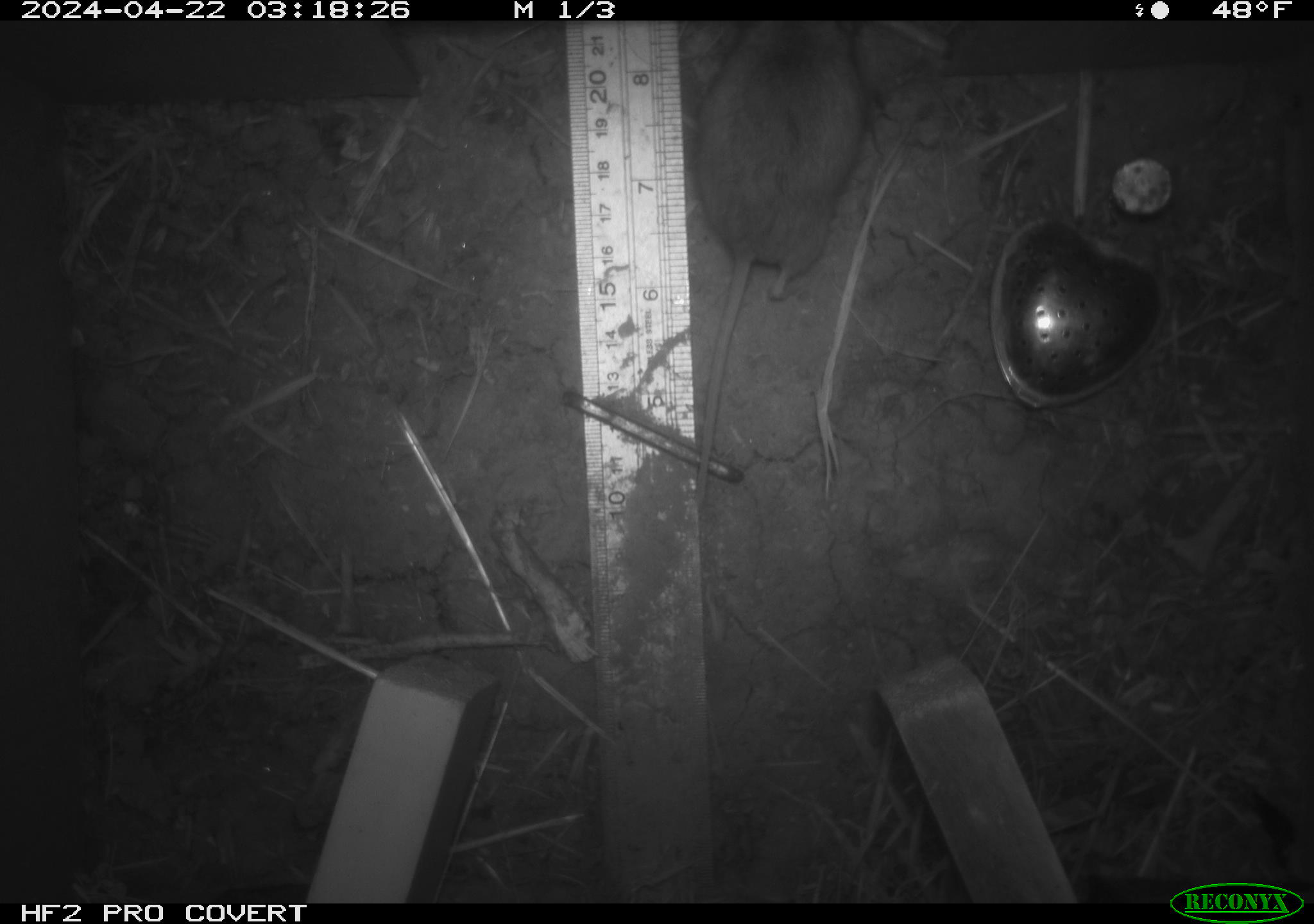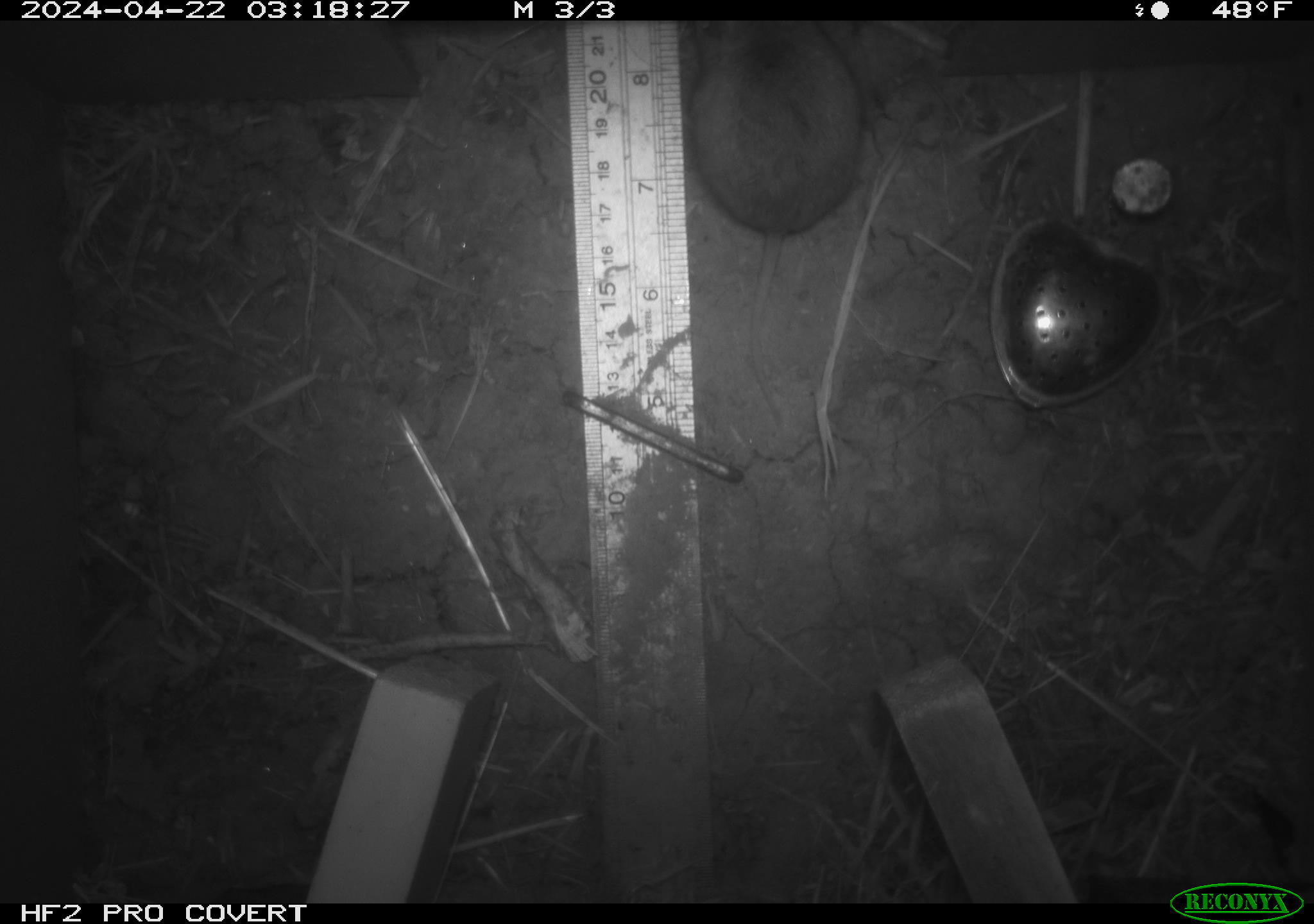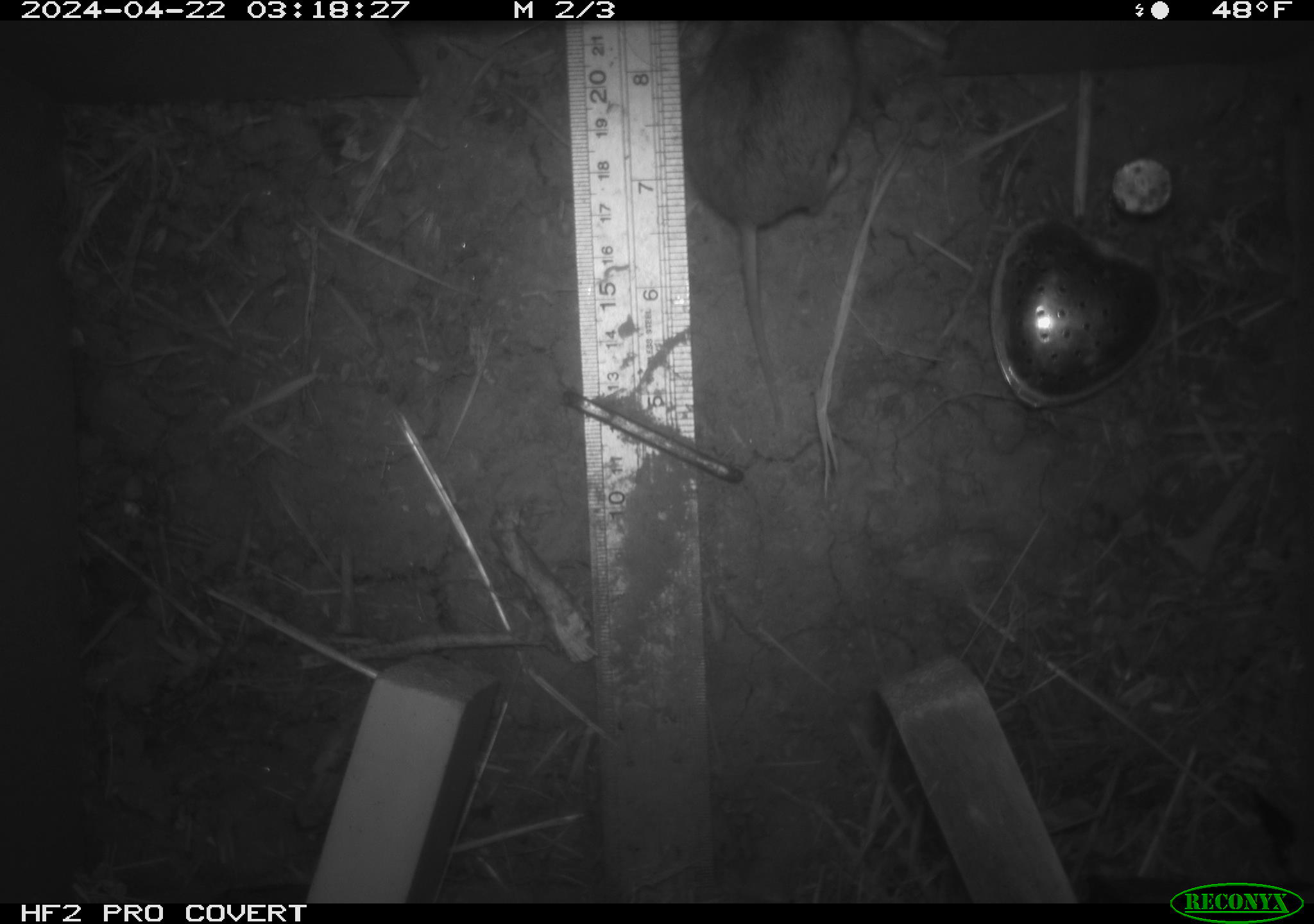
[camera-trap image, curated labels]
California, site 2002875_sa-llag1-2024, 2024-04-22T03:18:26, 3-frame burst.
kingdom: Animalia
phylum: Chordata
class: Mammalia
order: Rodentia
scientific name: Rodentia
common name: mouse species